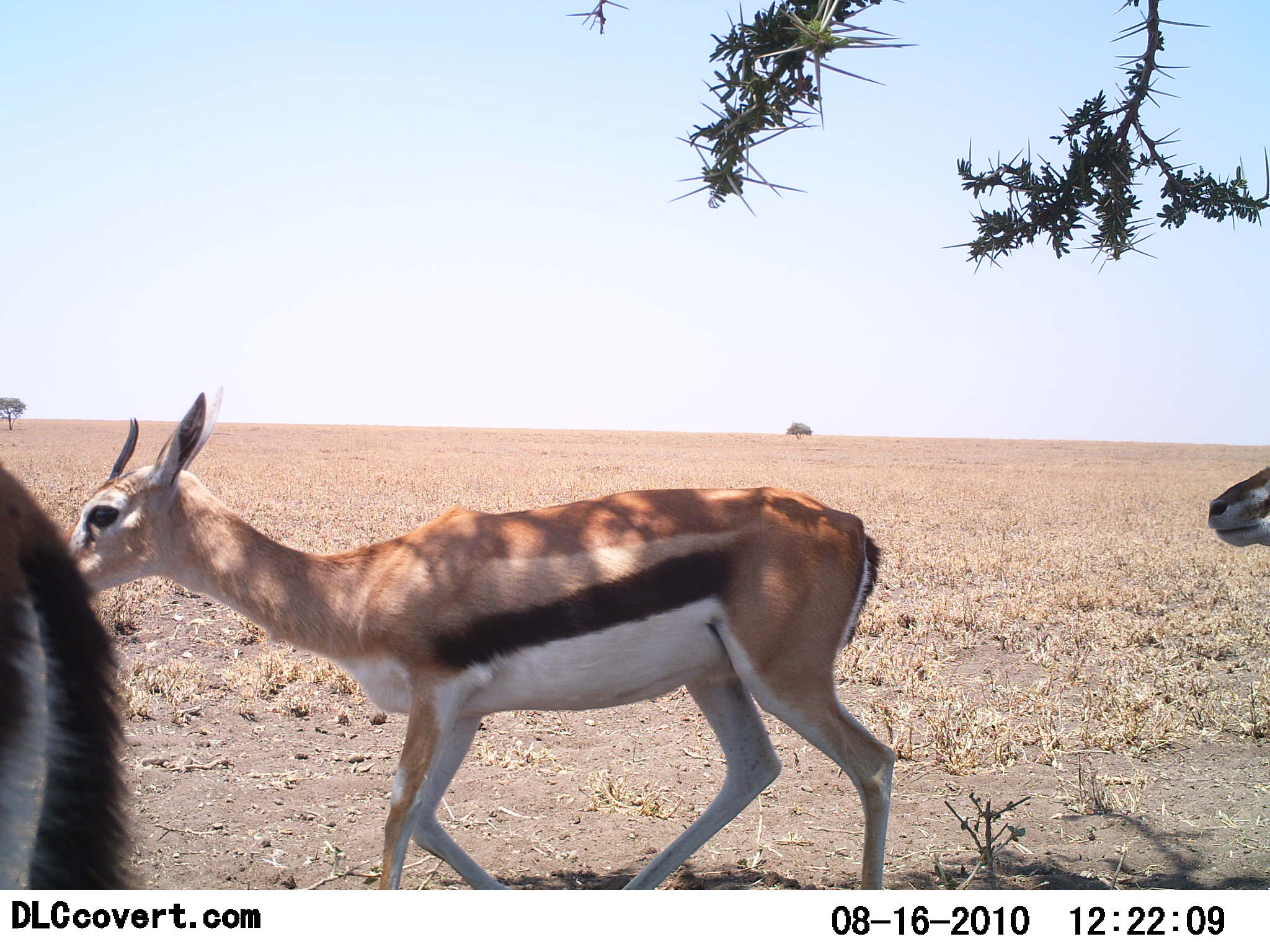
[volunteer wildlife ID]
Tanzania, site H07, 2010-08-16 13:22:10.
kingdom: Animalia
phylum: Chordata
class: Mammalia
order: Artiodactyla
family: Bovidae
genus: Eudorcas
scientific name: Eudorcas thomsonii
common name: thomson's gazelle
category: gazellethomsons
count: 3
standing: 20%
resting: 0%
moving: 80%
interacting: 0%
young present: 0%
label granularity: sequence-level